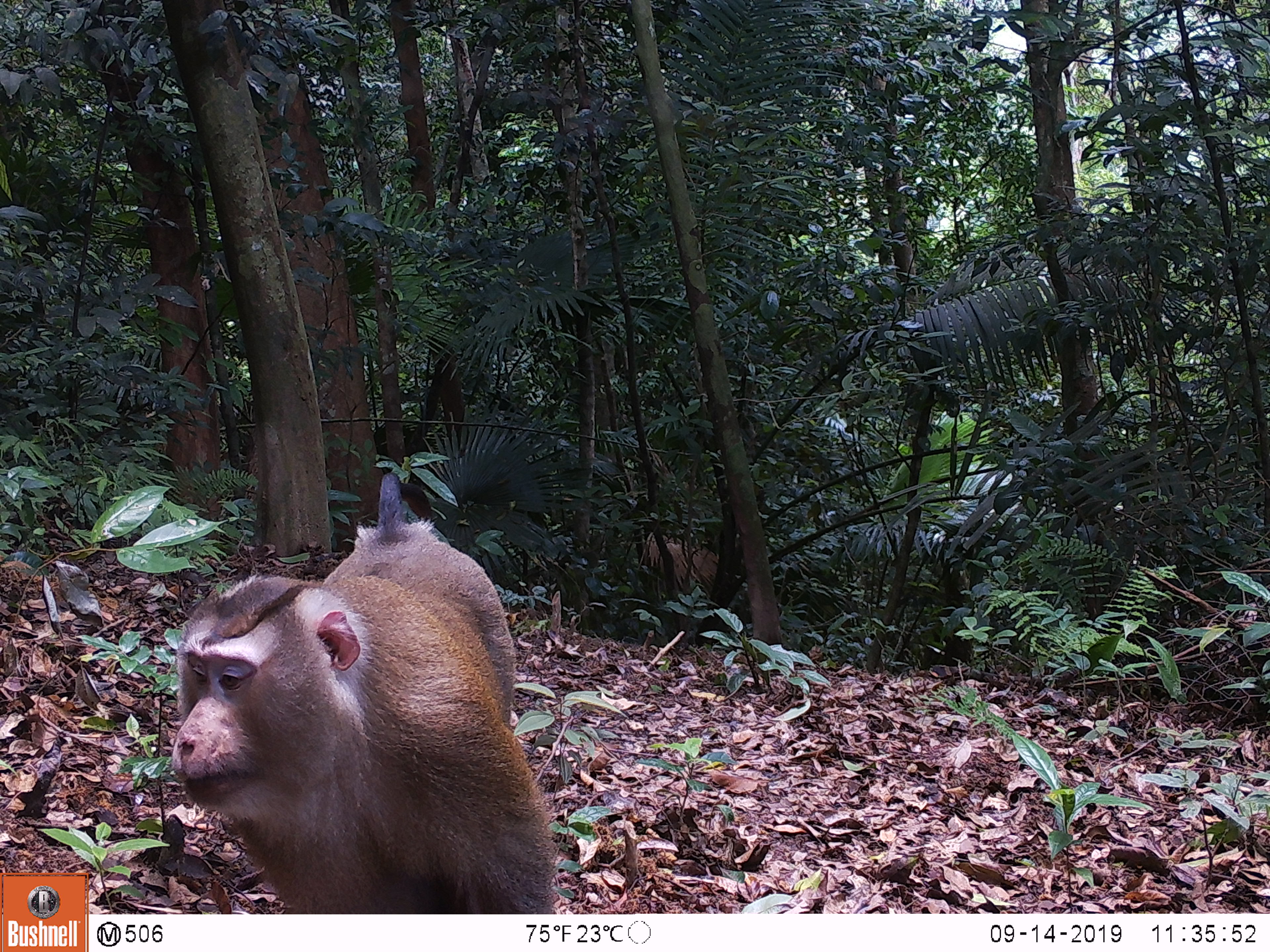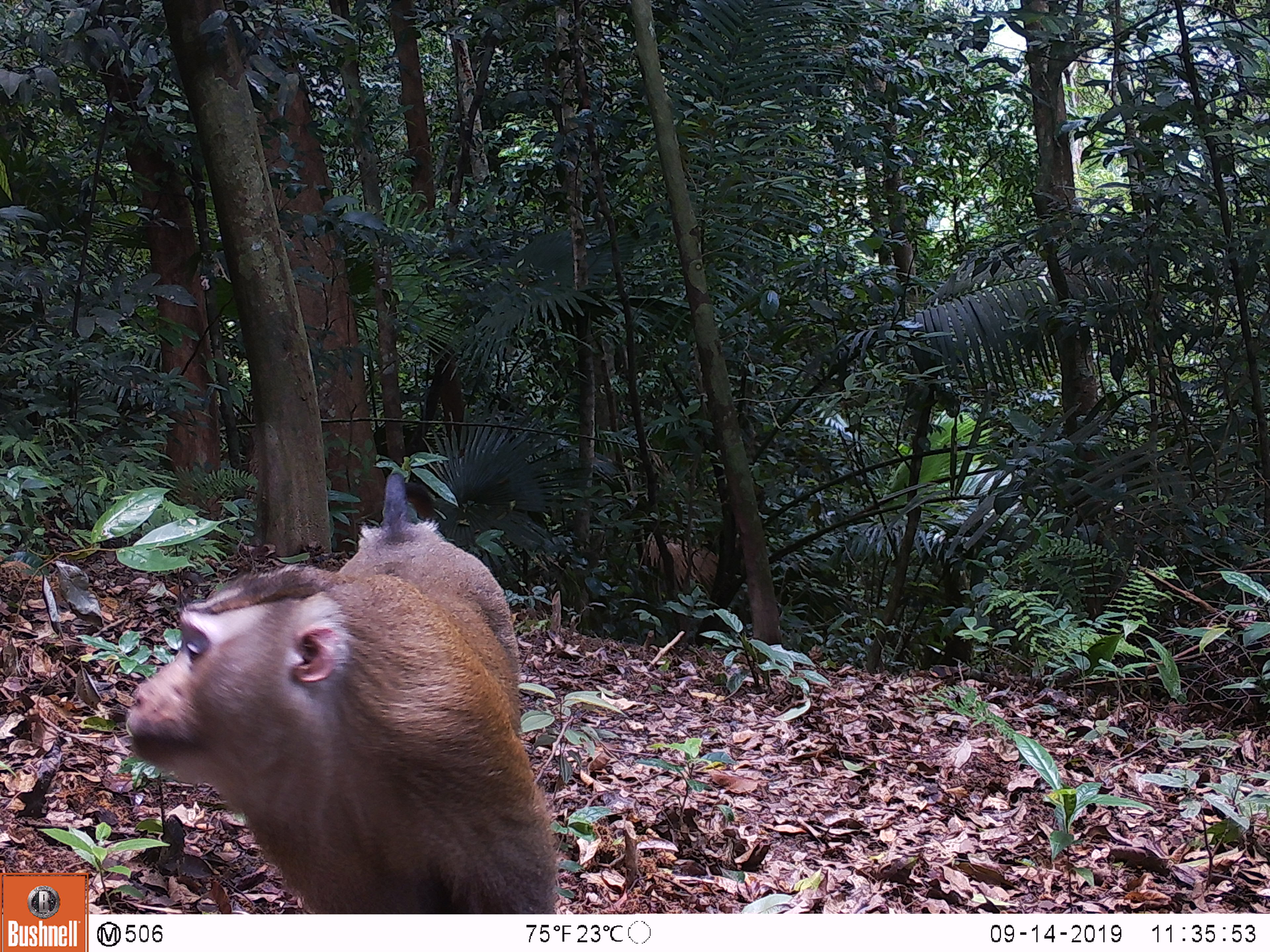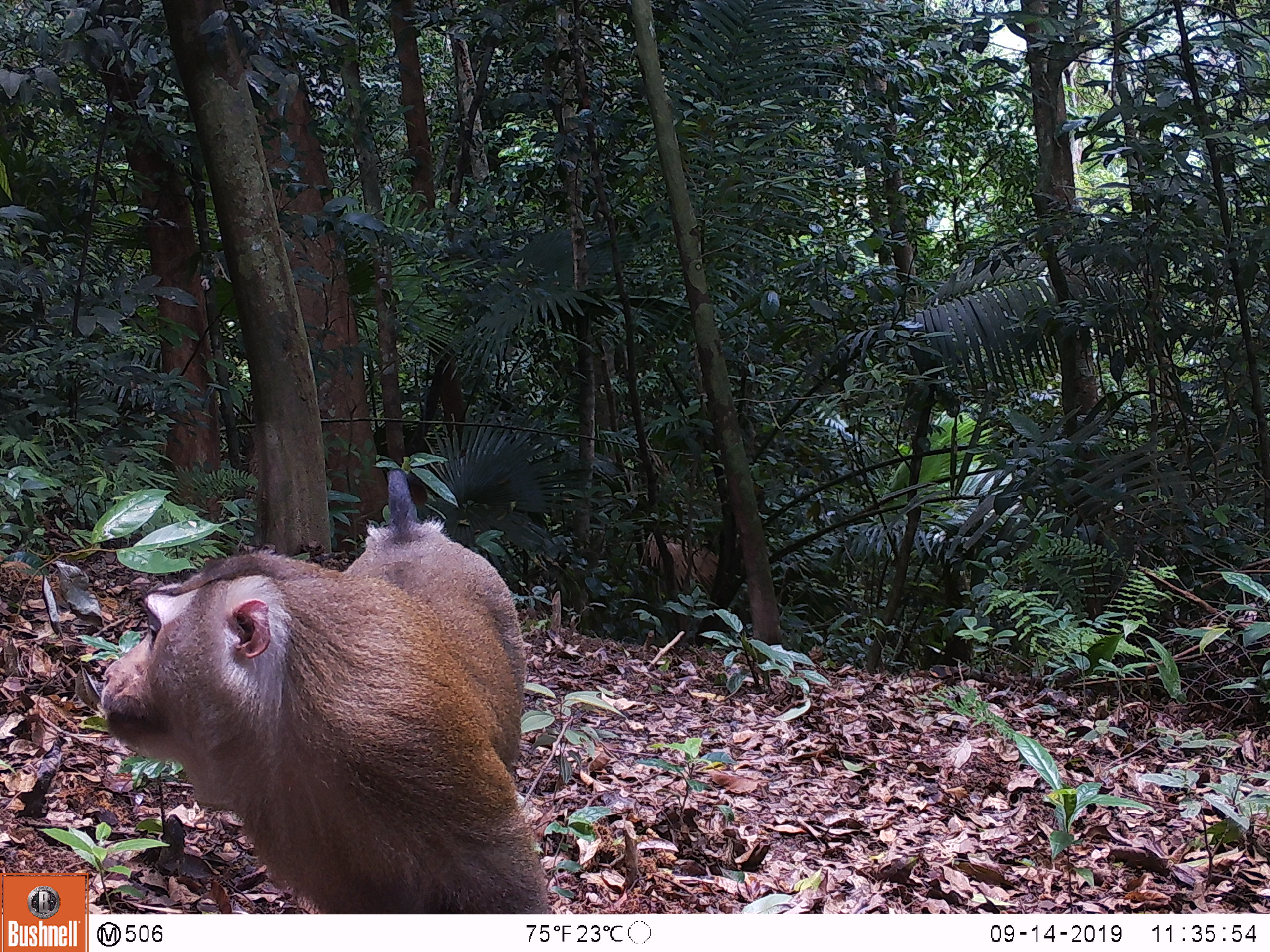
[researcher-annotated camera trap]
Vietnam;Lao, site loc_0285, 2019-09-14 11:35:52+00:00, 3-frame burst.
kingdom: Animalia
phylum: Chordata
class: Mammalia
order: Primates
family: Cercopithecidae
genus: Macaca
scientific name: Macaca nemestrina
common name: pig-tailed macaque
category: pig tailed macaque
Pig tailed macaque (pig-tailed macaque) (Macaca nemestrina). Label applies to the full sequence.